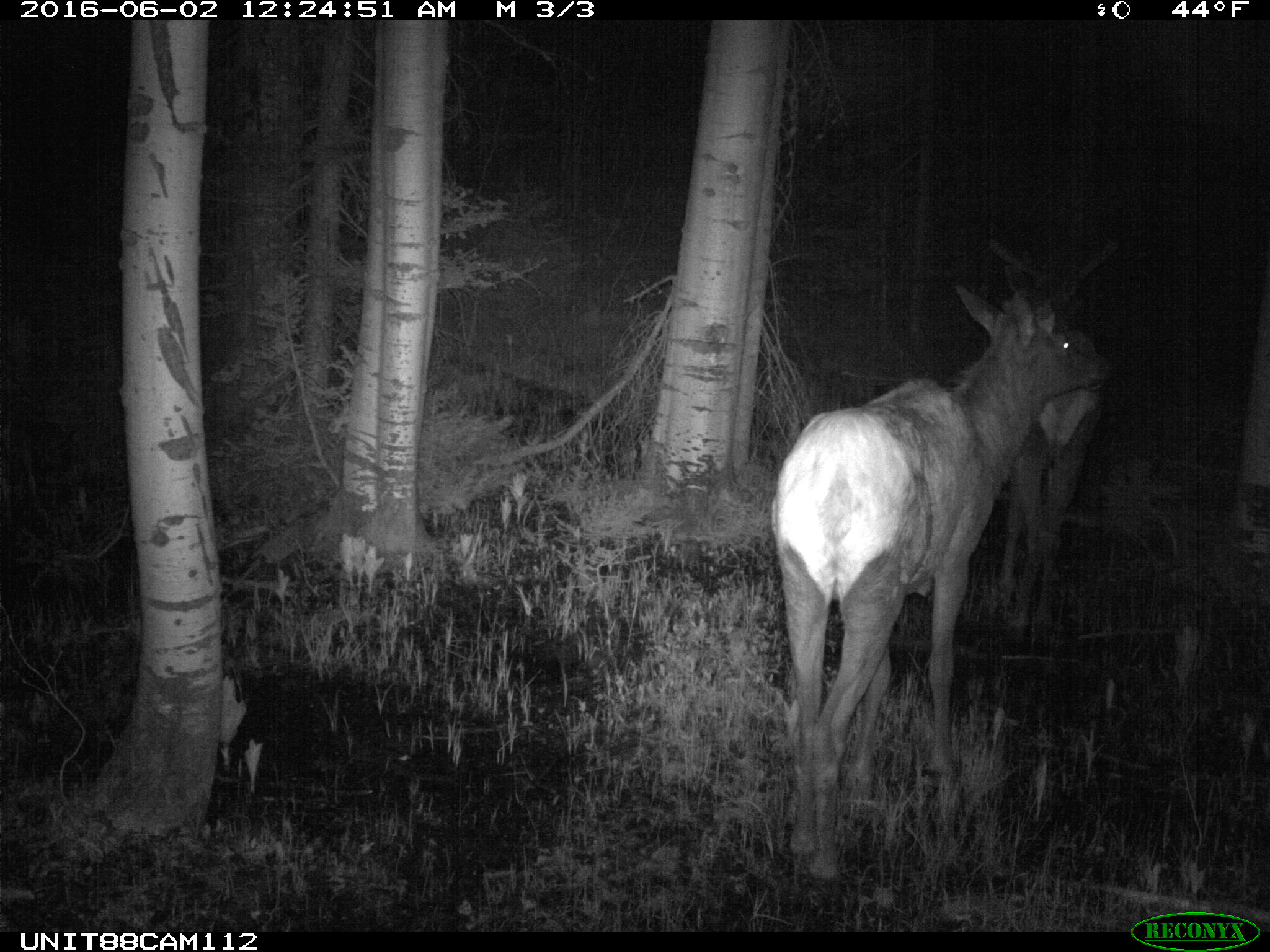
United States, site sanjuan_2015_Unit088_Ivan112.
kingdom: Animalia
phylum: Chordata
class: Mammalia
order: Artiodactyla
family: Cervidae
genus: Cervus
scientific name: Cervus elaphus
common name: red deer